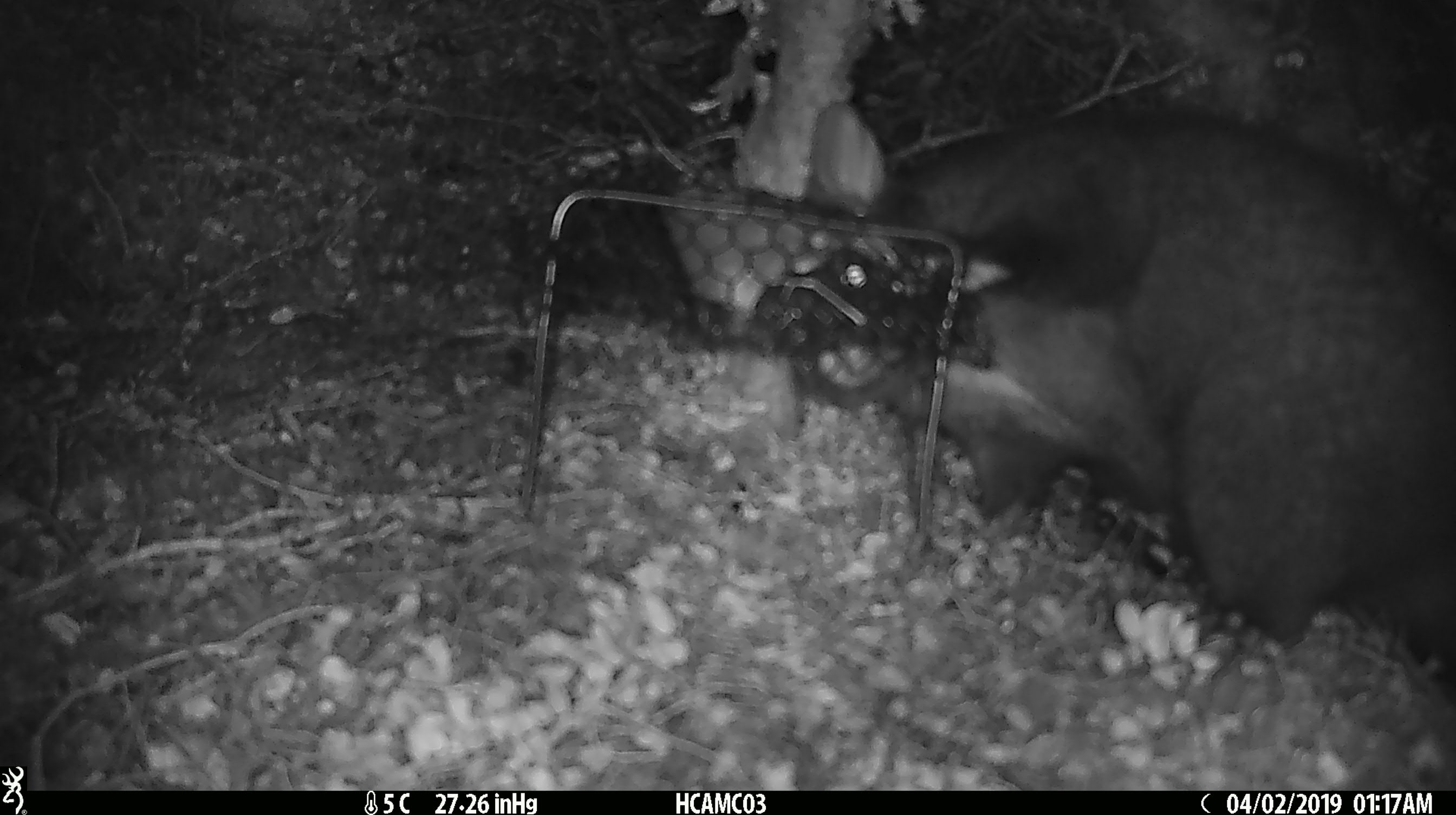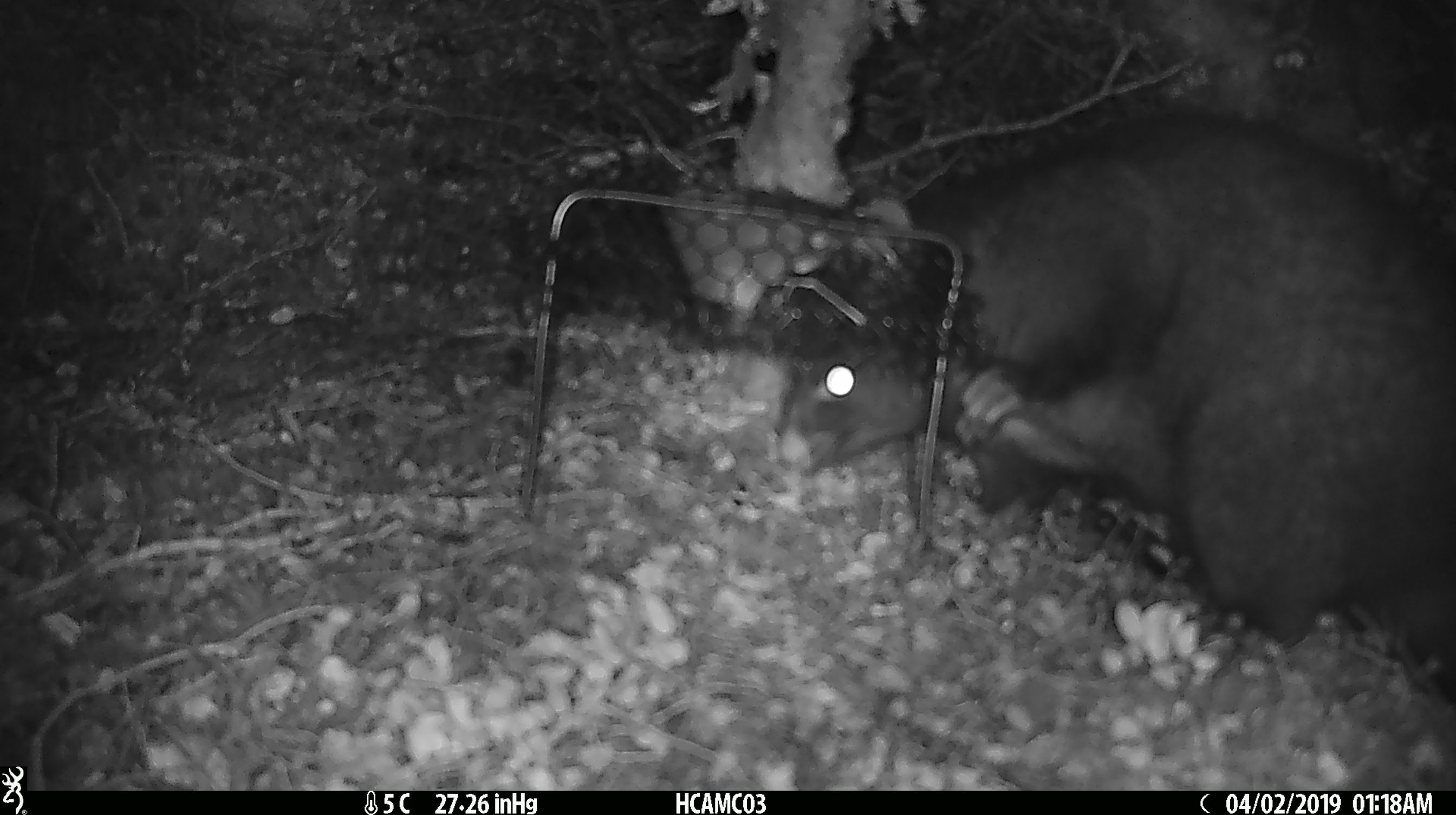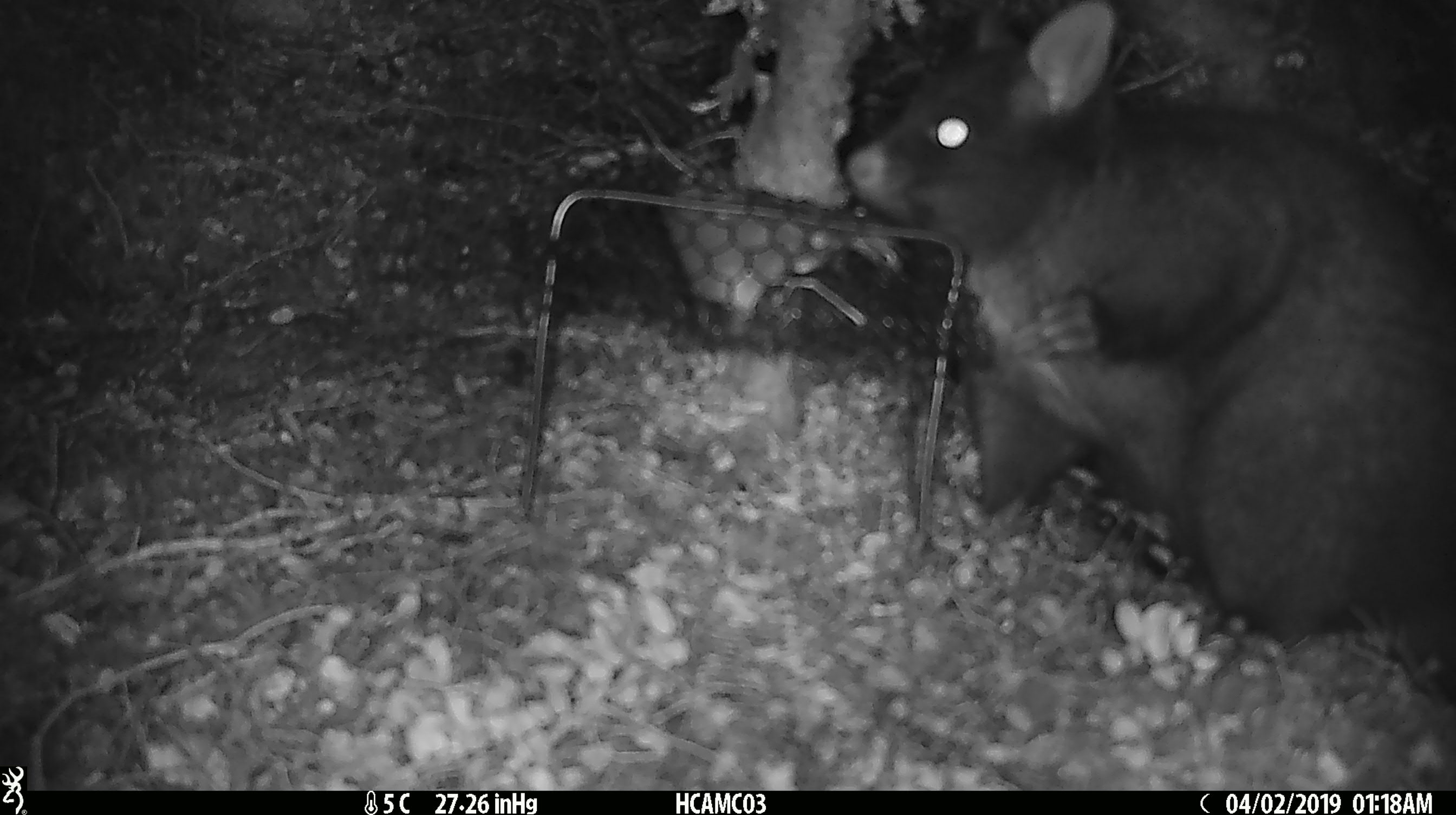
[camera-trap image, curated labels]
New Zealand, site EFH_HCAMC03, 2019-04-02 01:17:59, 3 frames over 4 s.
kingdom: Animalia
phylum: Chordata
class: Mammalia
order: Diprotodontia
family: Phalangeridae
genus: Trichosurus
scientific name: Trichosurus vulpecula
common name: common brushtail possum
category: possum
Possum (common brushtail possum) (Trichosurus vulpecula).